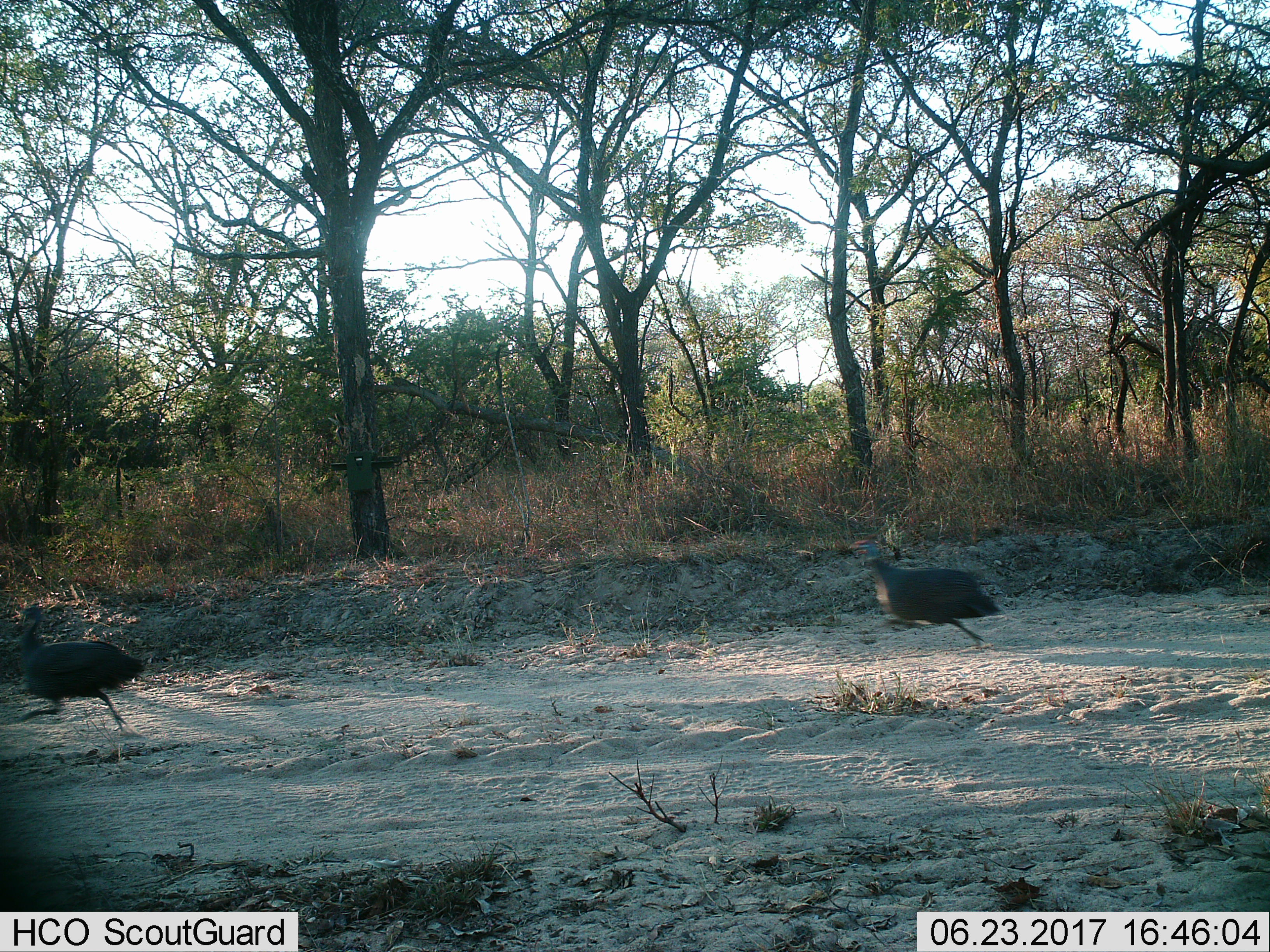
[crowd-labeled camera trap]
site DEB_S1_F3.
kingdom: Animalia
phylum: Chordata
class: Aves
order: Galliformes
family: Numididae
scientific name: Numididae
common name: guineafowl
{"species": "guineafowl (Numididae)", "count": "2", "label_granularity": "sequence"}